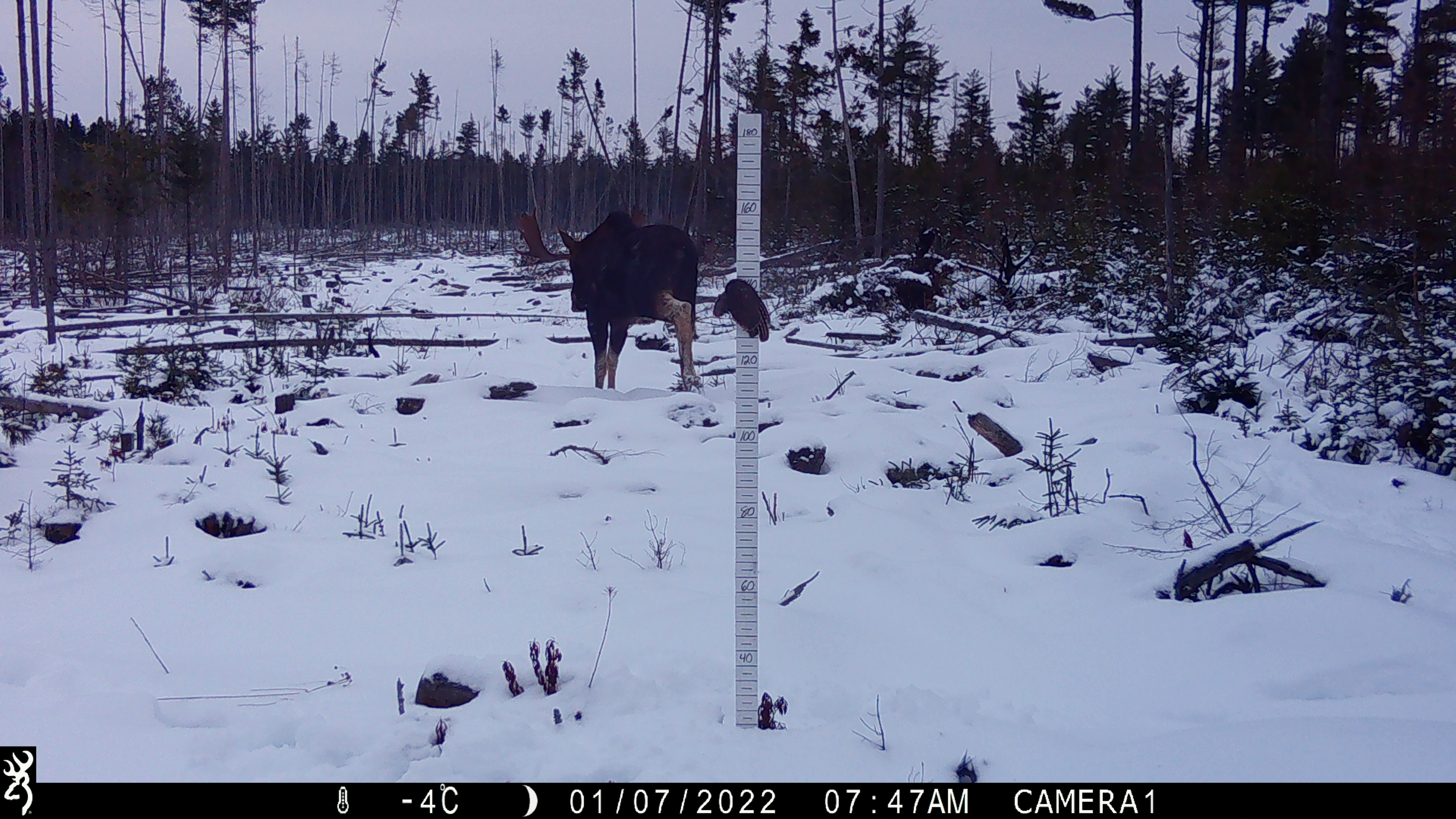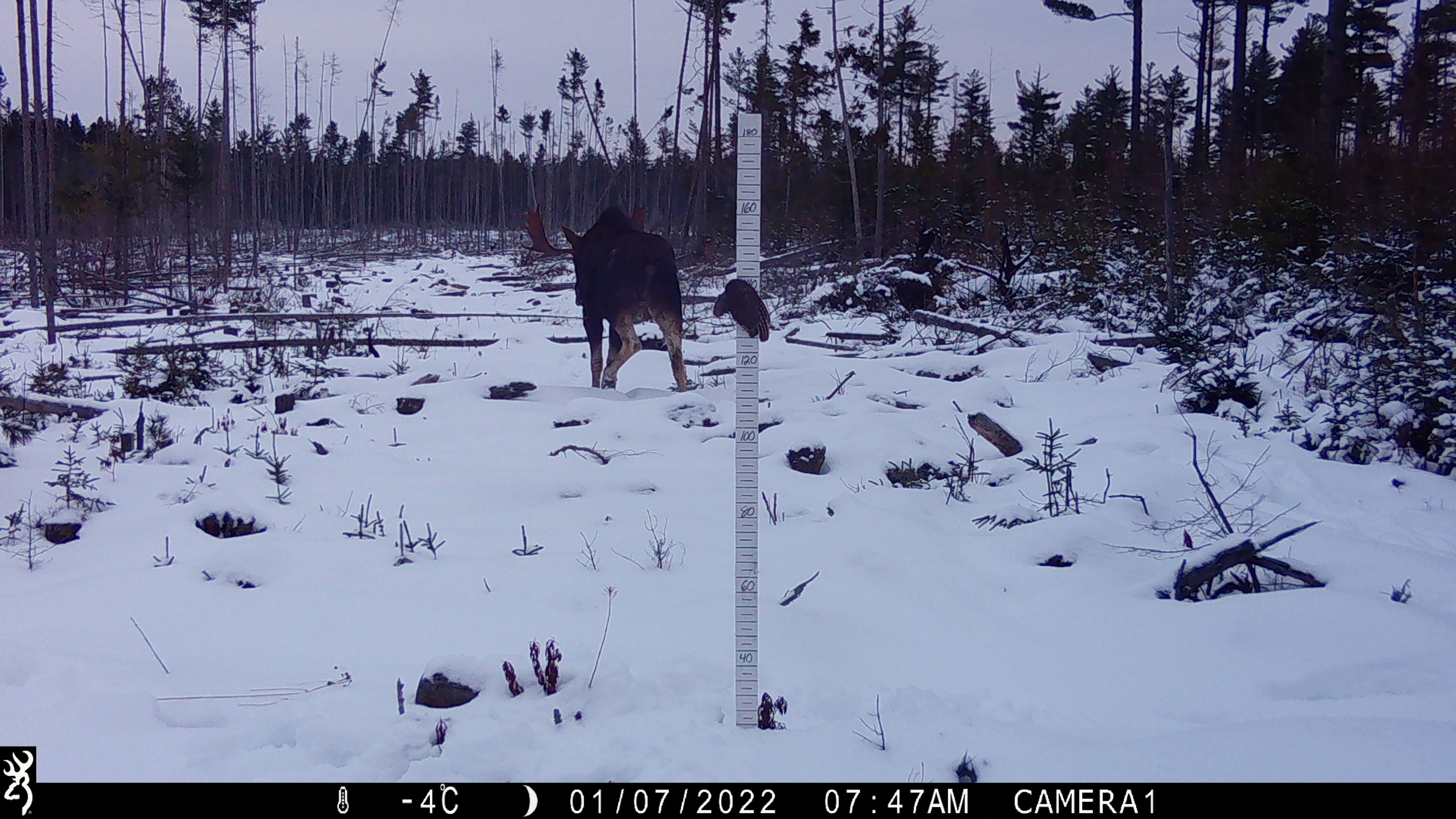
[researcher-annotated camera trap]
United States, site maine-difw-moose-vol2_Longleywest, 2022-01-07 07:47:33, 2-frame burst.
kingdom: Animalia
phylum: Chordata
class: Mammalia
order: Artiodactyla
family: Cervidae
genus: Alces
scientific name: Alces alces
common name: moose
Moose (Alces alces).